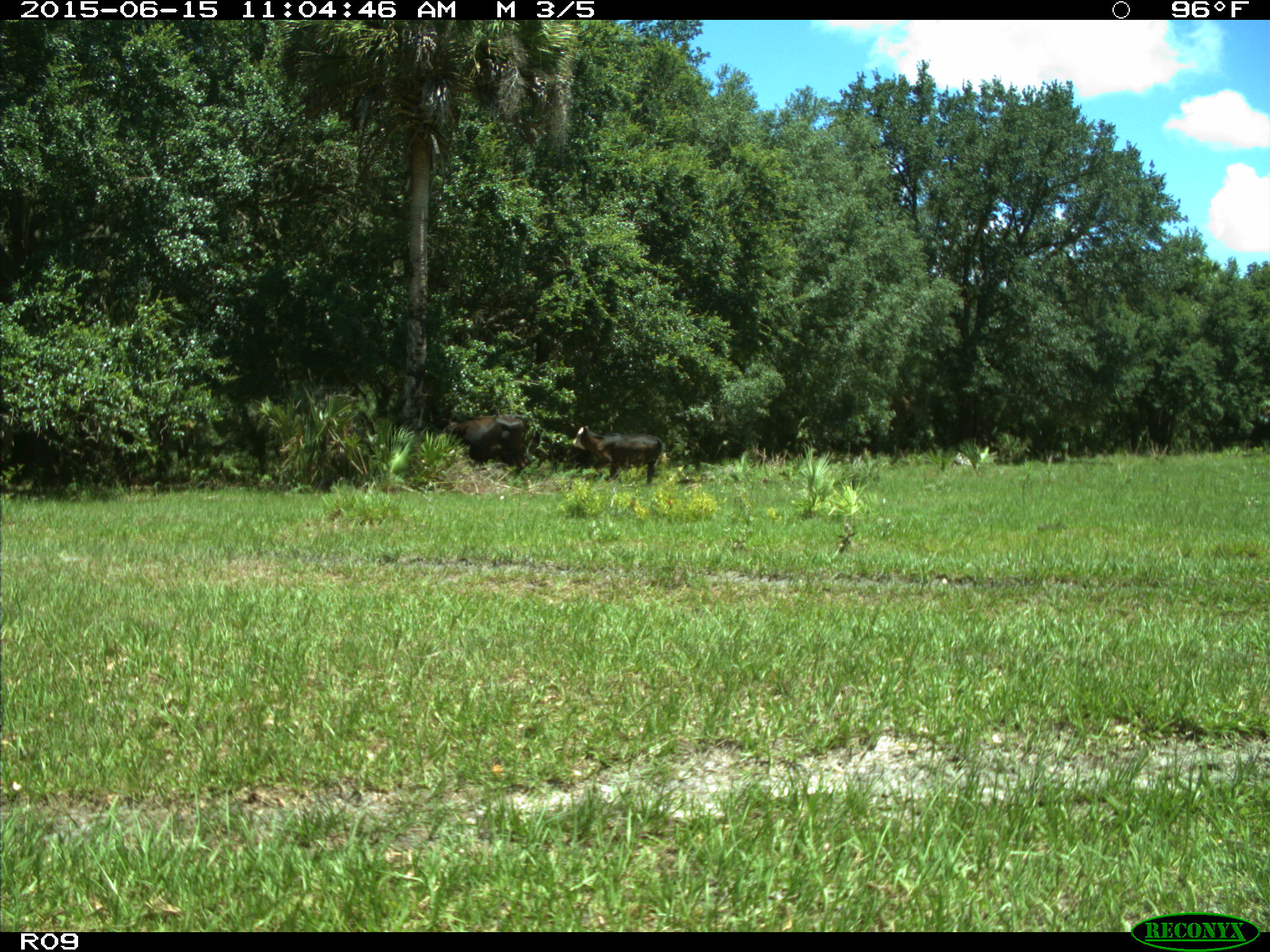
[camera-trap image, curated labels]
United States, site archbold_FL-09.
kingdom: Animalia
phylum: Chordata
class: Mammalia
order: Artiodactyla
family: Bovidae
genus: Bos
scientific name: Bos taurus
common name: domestic cow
Bos taurus (domestic cow).